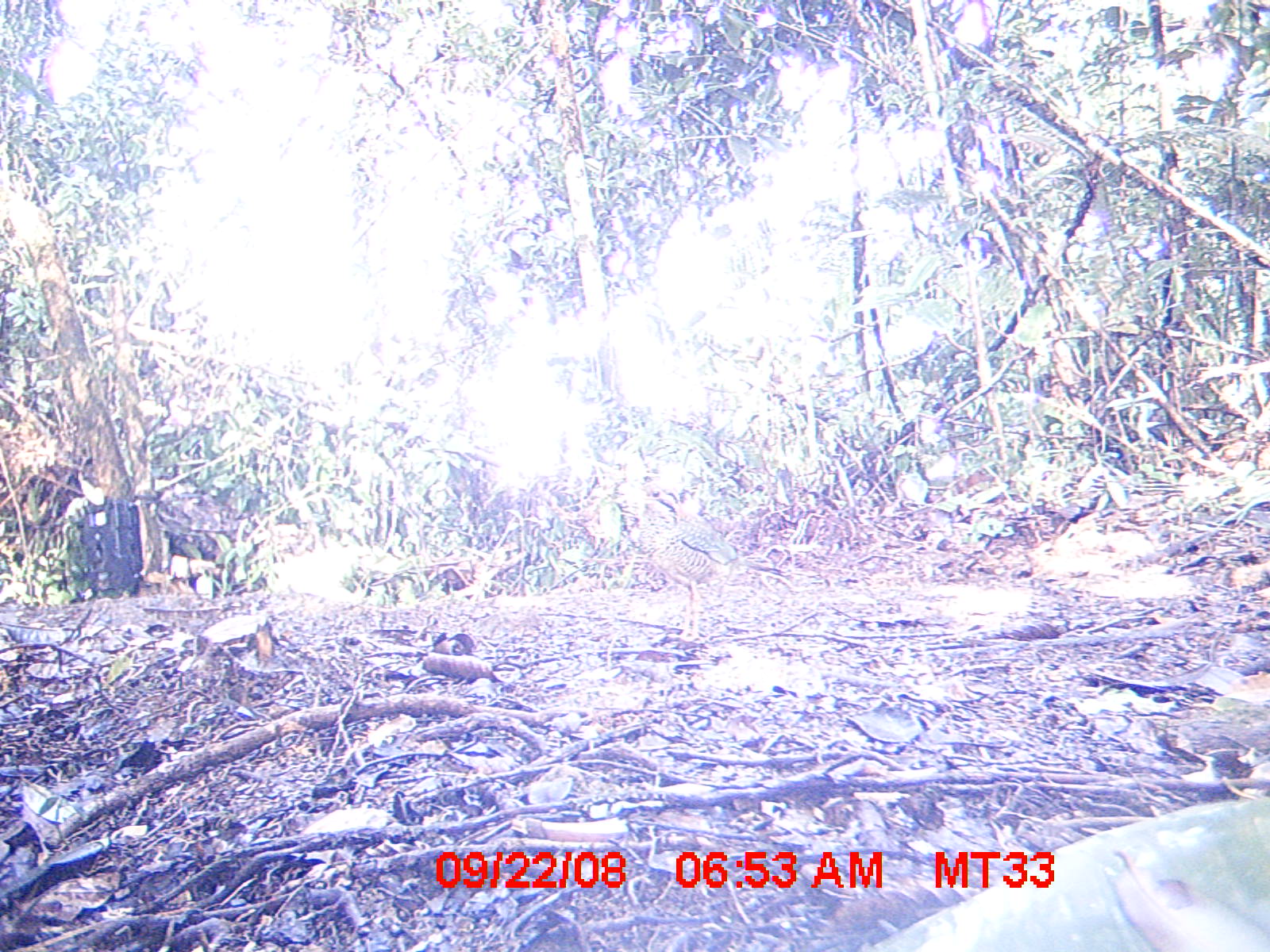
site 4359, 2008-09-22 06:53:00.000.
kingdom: Animalia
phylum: Chordata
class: Aves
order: Coraciiformes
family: Brachypteraciidae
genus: Brachypteracias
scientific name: Brachypteracias squamiger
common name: scaly ground-roller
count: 1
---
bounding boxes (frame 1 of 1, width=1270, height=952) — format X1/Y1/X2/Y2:
brachypteracias squamiger: 600/478/781/642